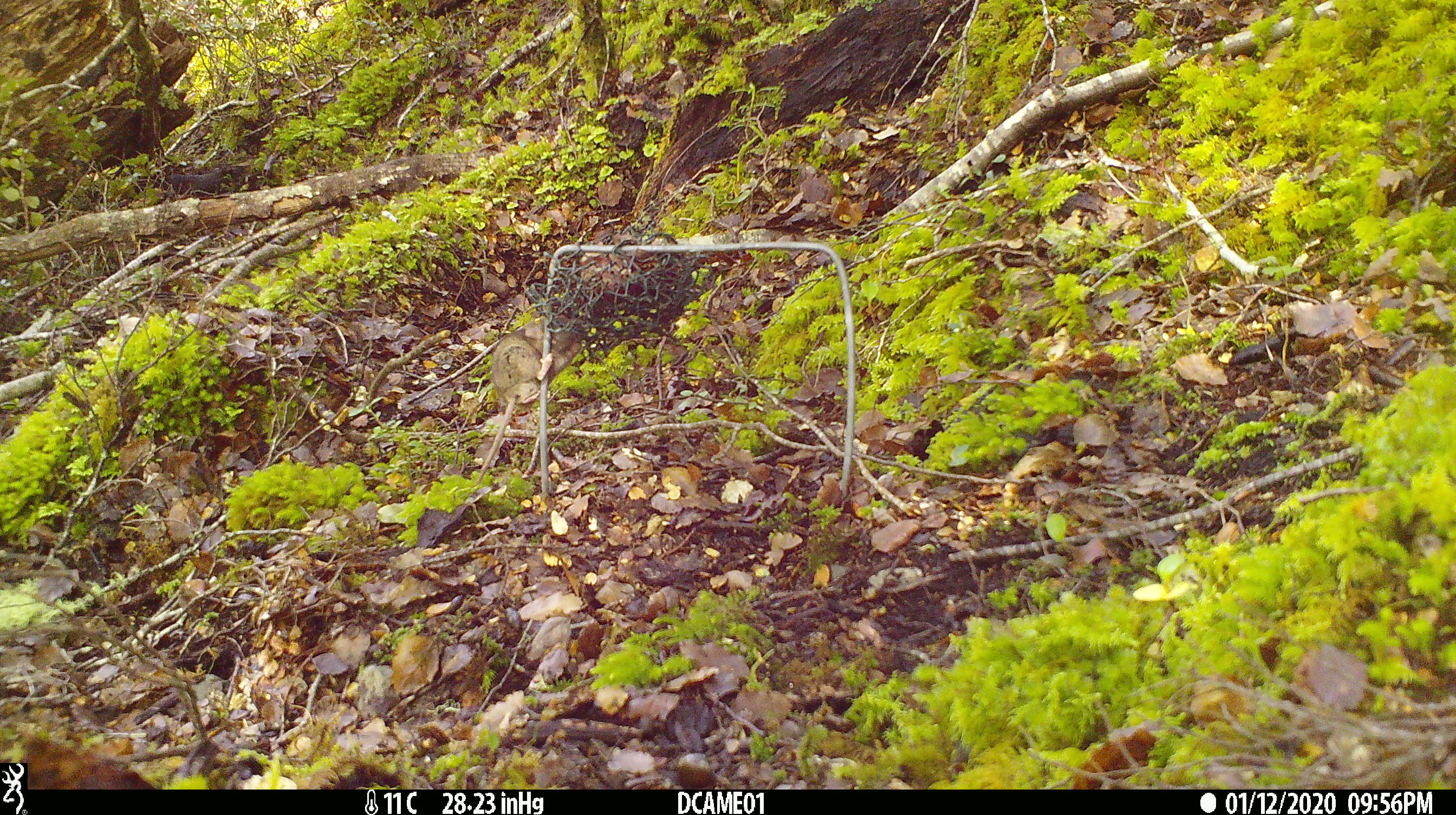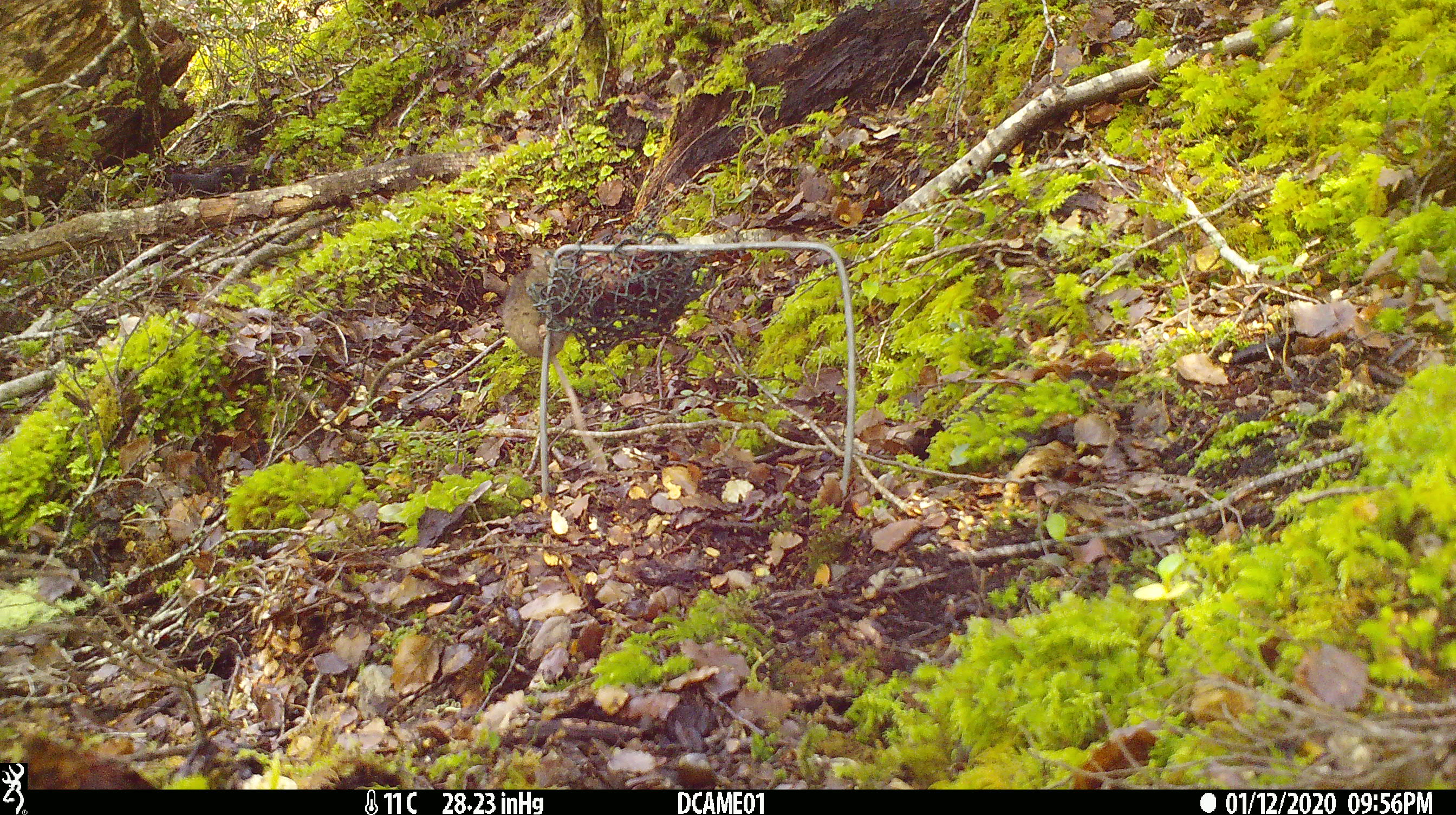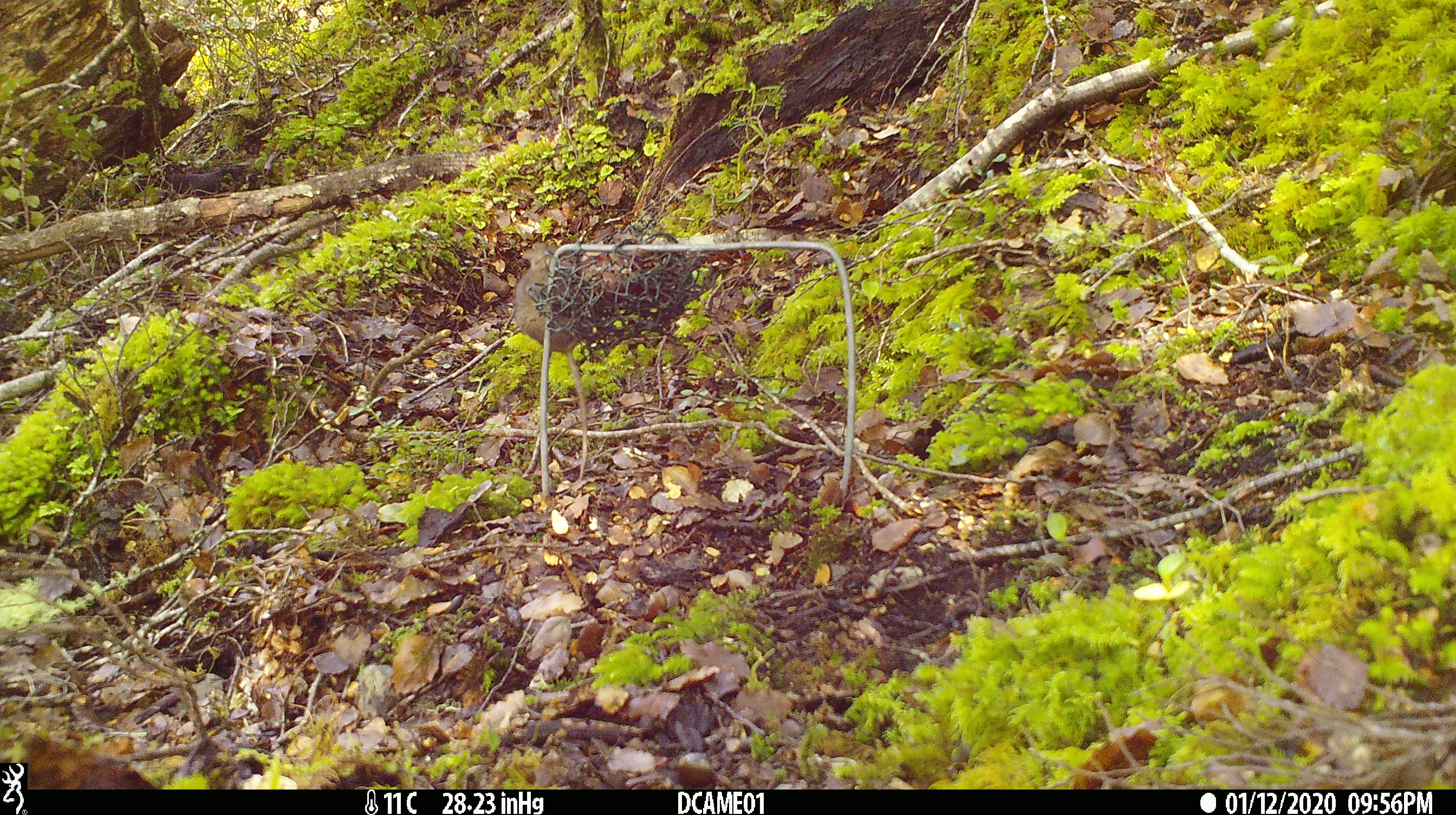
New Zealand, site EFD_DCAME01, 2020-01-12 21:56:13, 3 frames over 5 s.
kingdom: Animalia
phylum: Chordata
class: Mammalia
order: Rodentia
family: Muridae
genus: Mus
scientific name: Mus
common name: mouse